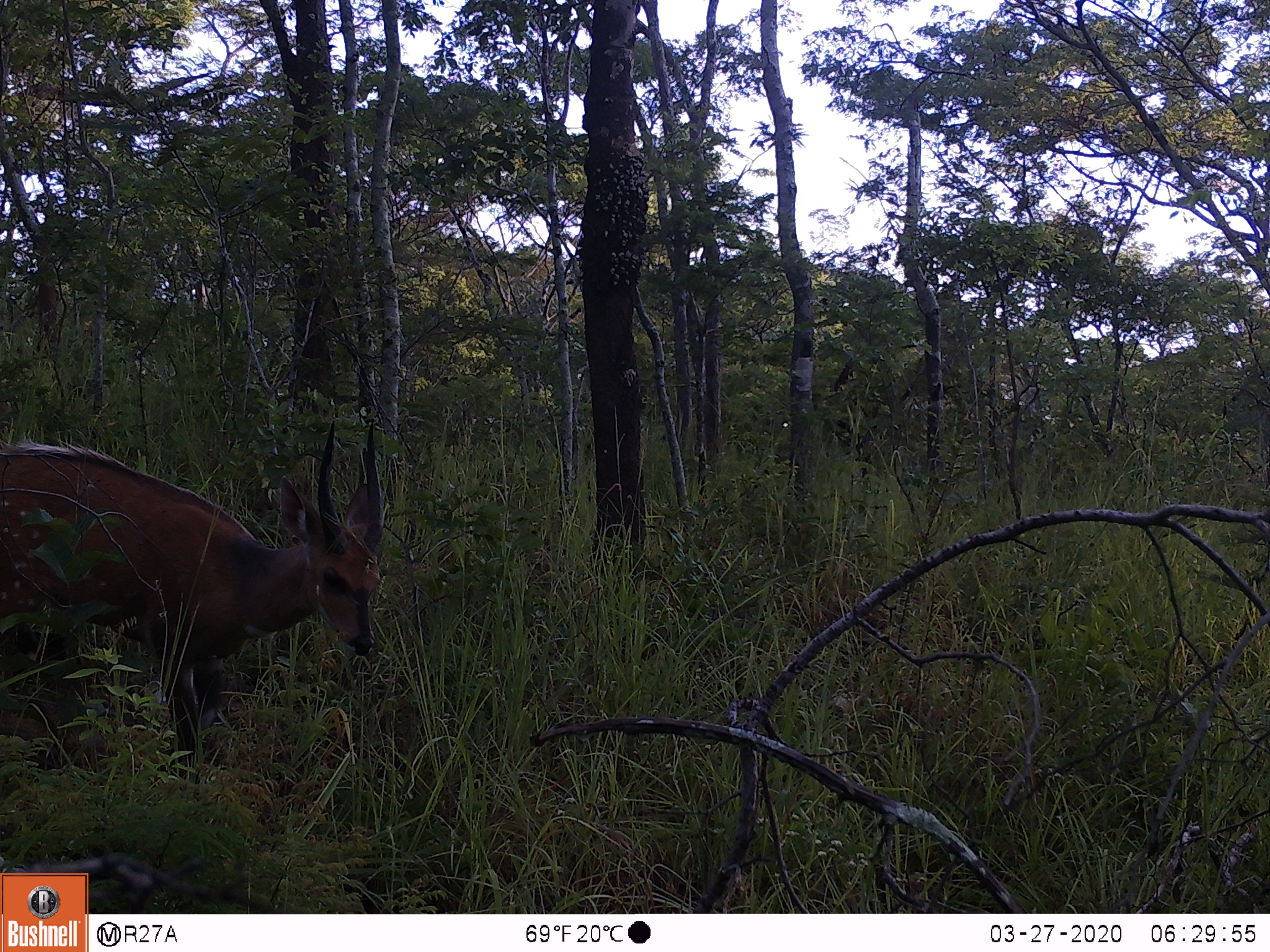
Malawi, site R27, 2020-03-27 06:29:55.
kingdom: Animalia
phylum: Chordata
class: Mammalia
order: Artiodactyla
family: Bovidae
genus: Tragelaphus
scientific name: Tragelaphus sylvaticus sylvaticus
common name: cape bushbuck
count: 1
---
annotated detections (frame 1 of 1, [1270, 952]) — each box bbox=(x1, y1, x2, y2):
cape bushbuck: bbox=(5, 414, 384, 749)